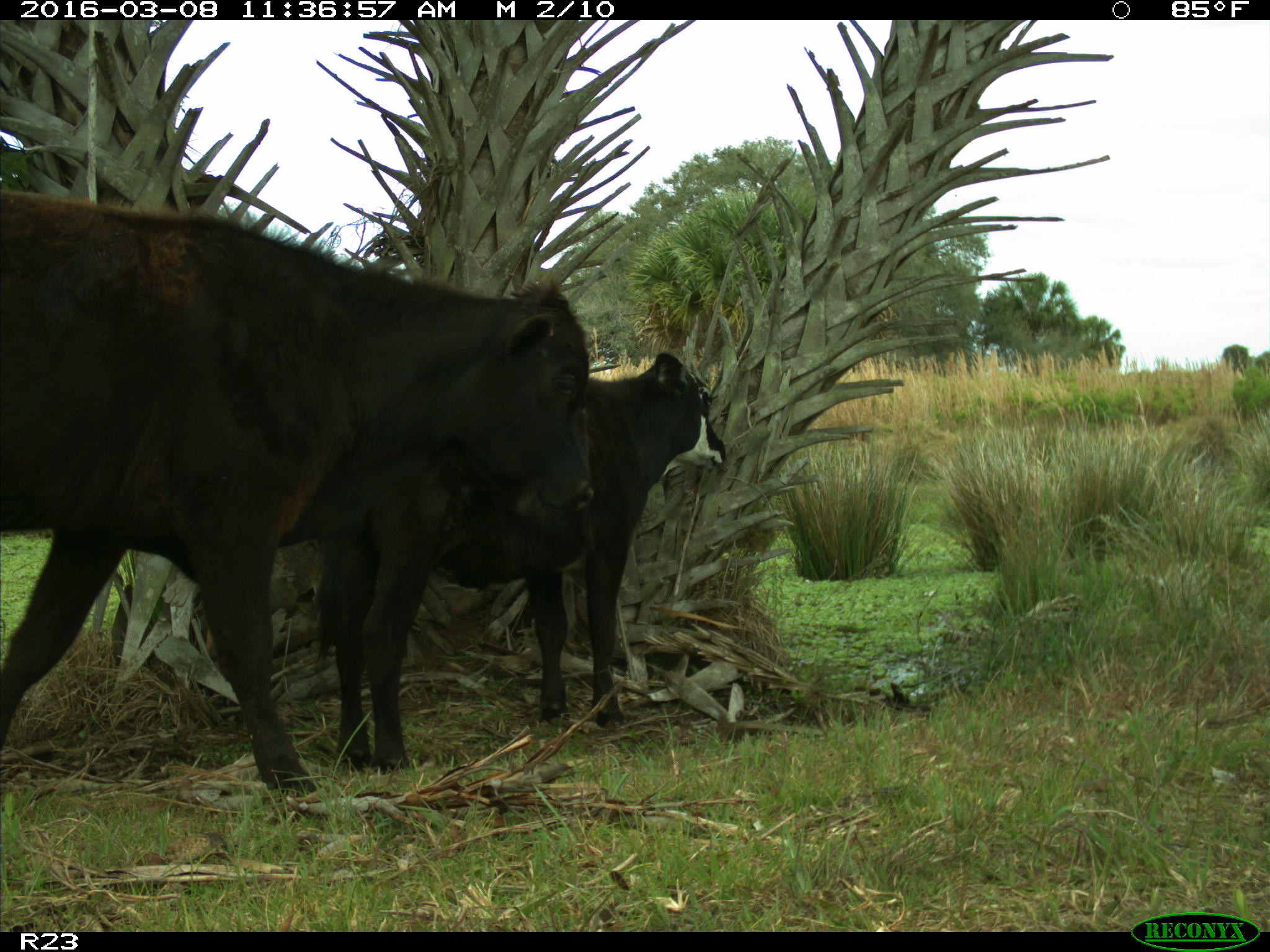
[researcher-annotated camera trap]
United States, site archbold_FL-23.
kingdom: Animalia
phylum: Chordata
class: Mammalia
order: Artiodactyla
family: Bovidae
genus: Bos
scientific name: Bos taurus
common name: domestic cow